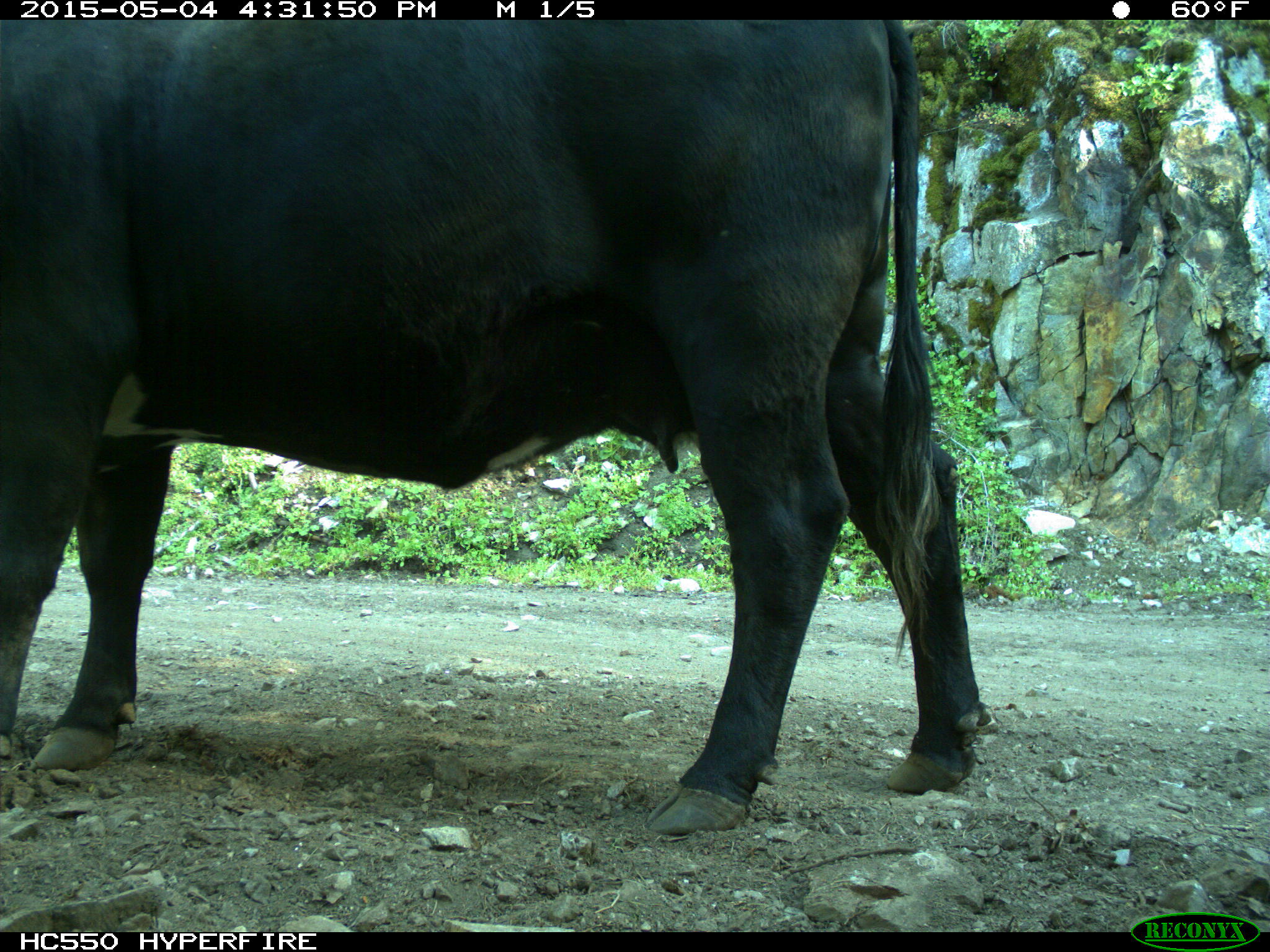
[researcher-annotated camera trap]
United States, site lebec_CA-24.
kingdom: Animalia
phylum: Chordata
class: Mammalia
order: Artiodactyla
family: Bovidae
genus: Bos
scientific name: Bos taurus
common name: domestic cow